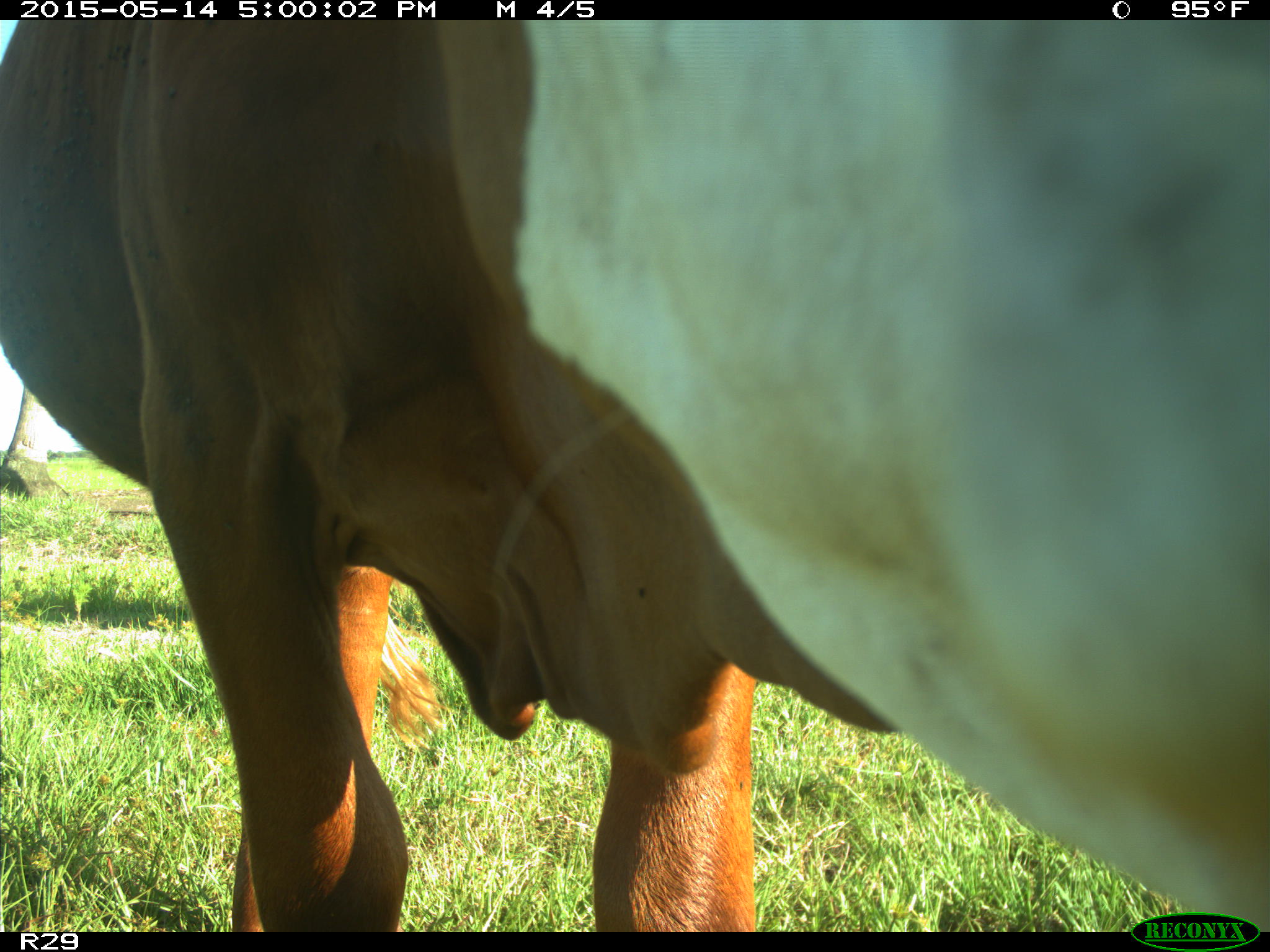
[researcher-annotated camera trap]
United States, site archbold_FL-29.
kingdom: Animalia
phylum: Chordata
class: Mammalia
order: Artiodactyla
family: Bovidae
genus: Bos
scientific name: Bos taurus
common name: domestic cow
Bos taurus (domestic cow).